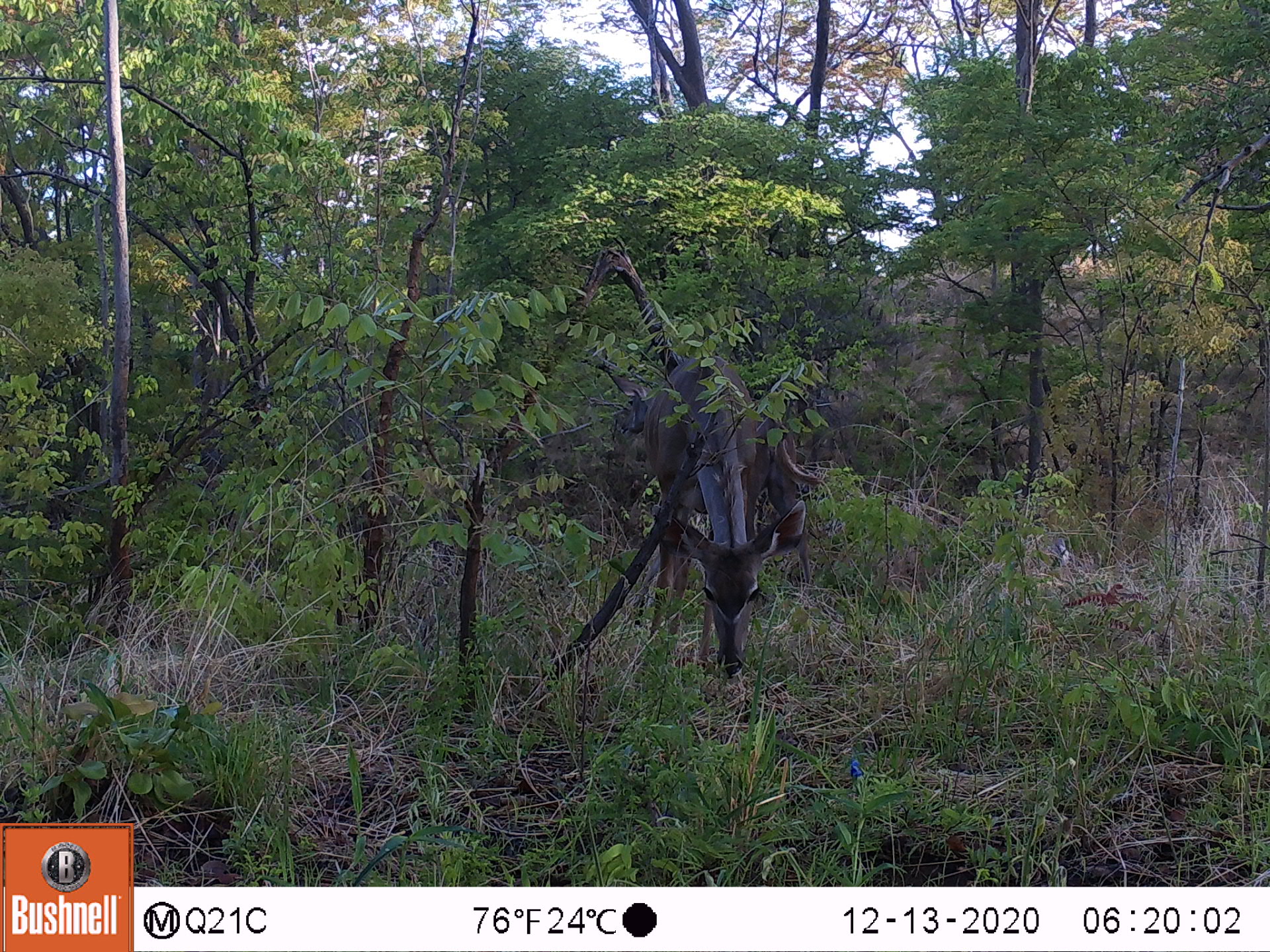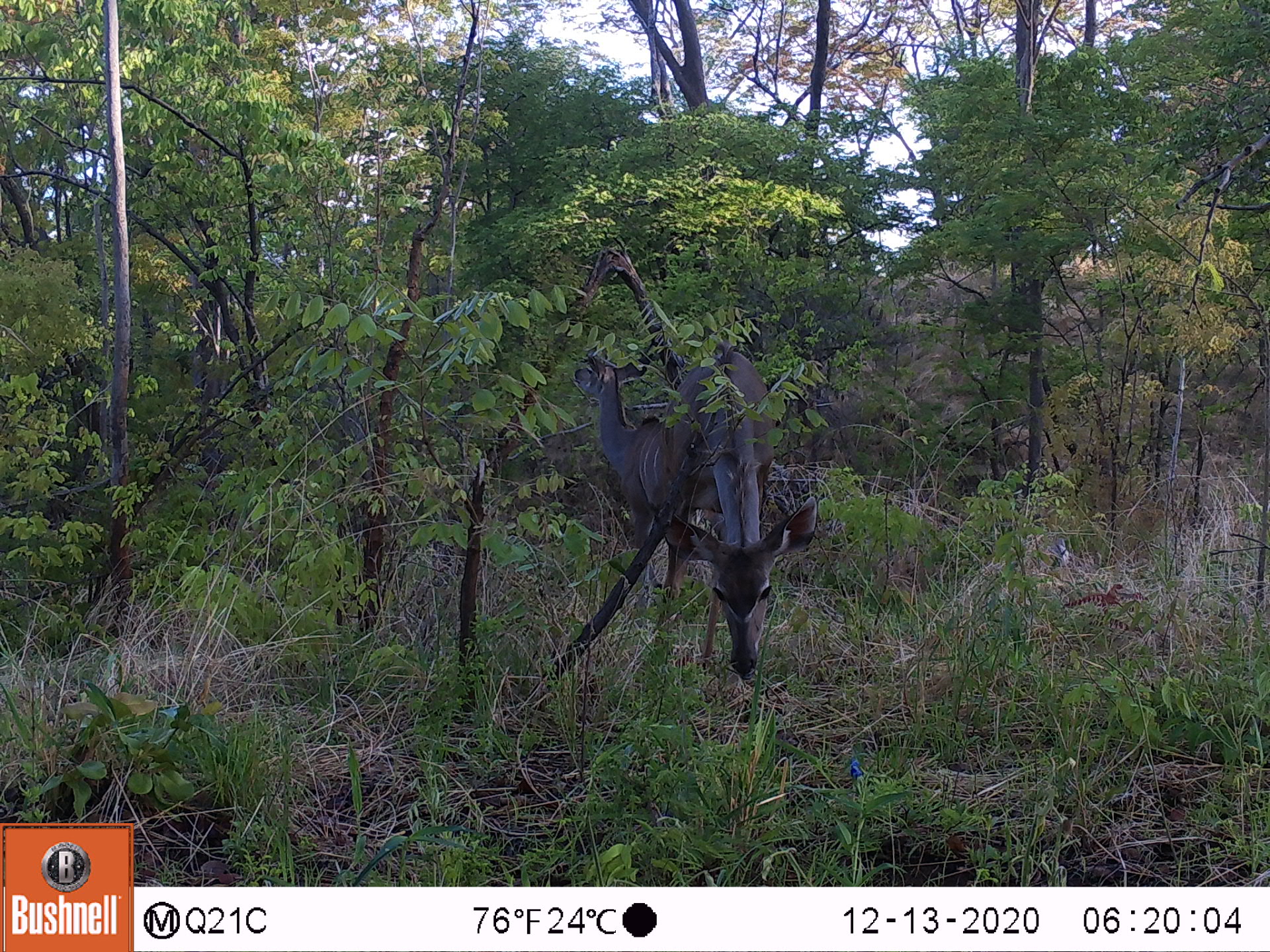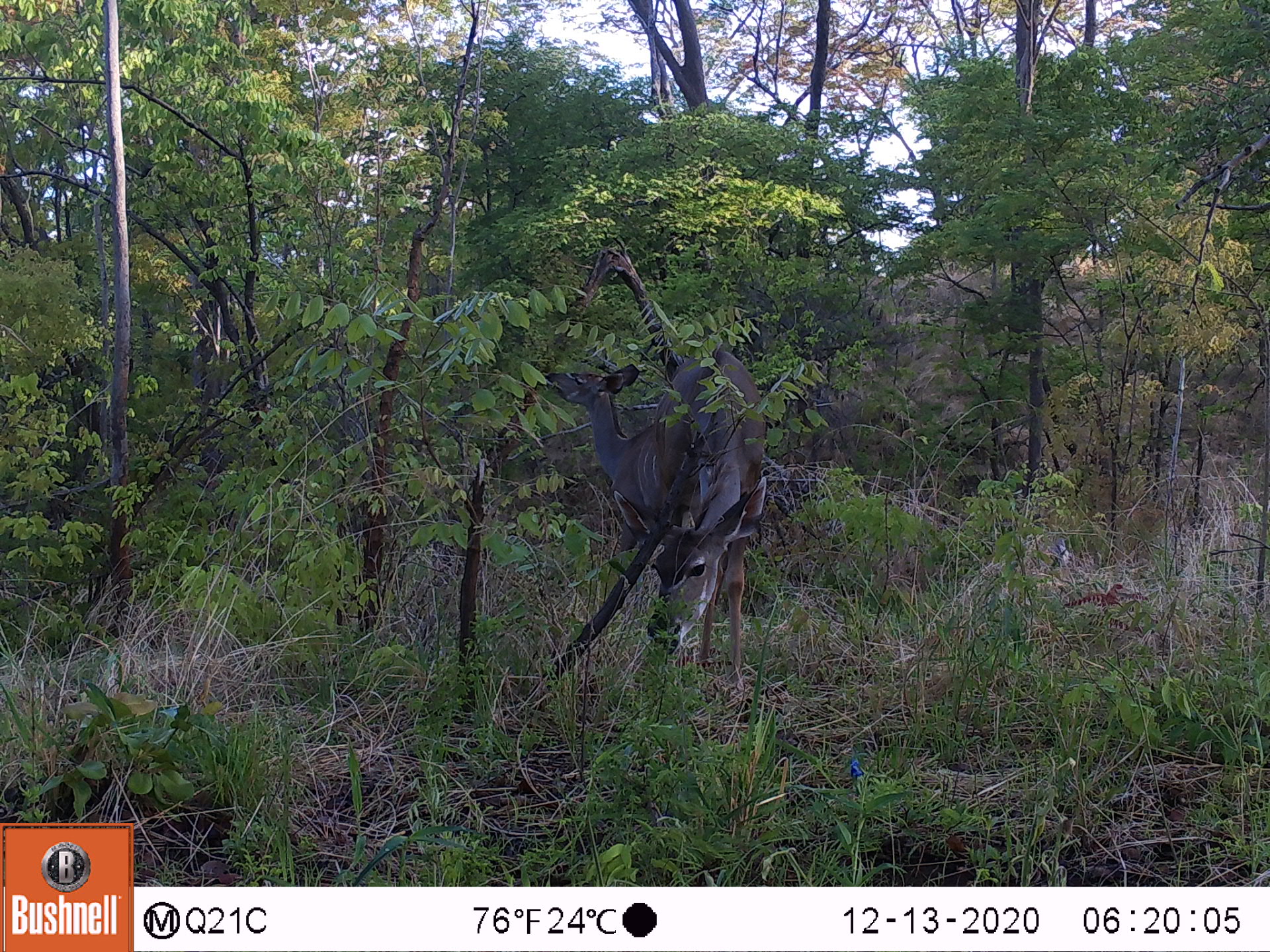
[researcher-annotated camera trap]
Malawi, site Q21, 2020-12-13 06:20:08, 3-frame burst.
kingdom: Animalia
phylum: Chordata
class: Mammalia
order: Artiodactyla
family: Bovidae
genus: Tragelaphus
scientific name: Tragelaphus strepsiceros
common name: greater kudu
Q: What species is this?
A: Greater kudu (Tragelaphus strepsiceros).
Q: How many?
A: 2.